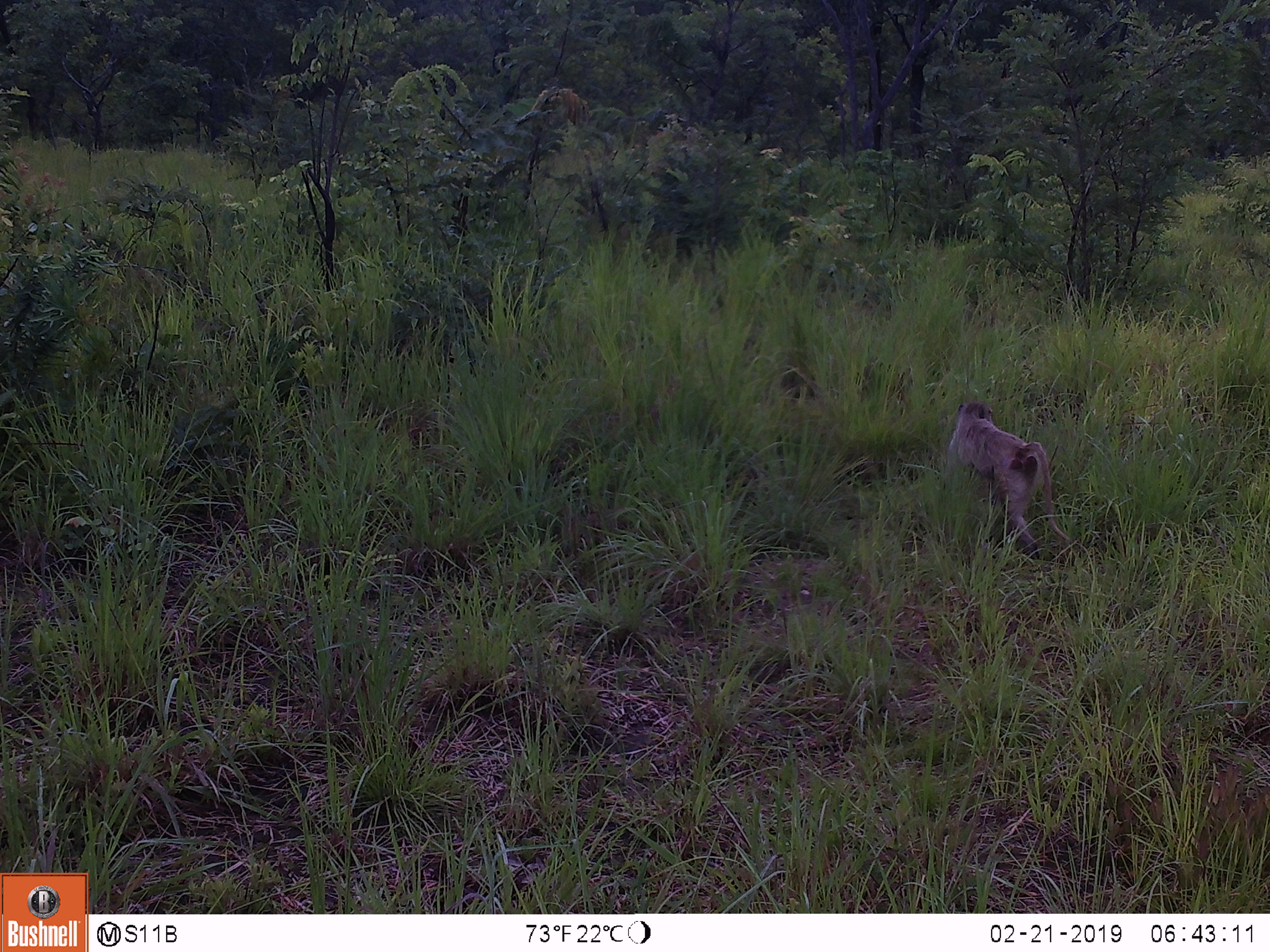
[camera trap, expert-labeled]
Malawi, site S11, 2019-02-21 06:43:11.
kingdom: Animalia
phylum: Chordata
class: Mammalia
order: Primates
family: Cercopithecidae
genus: Papio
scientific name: Papio cynocephalus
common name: yellow baboon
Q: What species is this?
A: Yellow baboon (Papio cynocephalus).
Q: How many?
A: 1.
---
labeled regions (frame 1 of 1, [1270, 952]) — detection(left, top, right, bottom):
yellow baboon: detection(939, 393, 1081, 559)